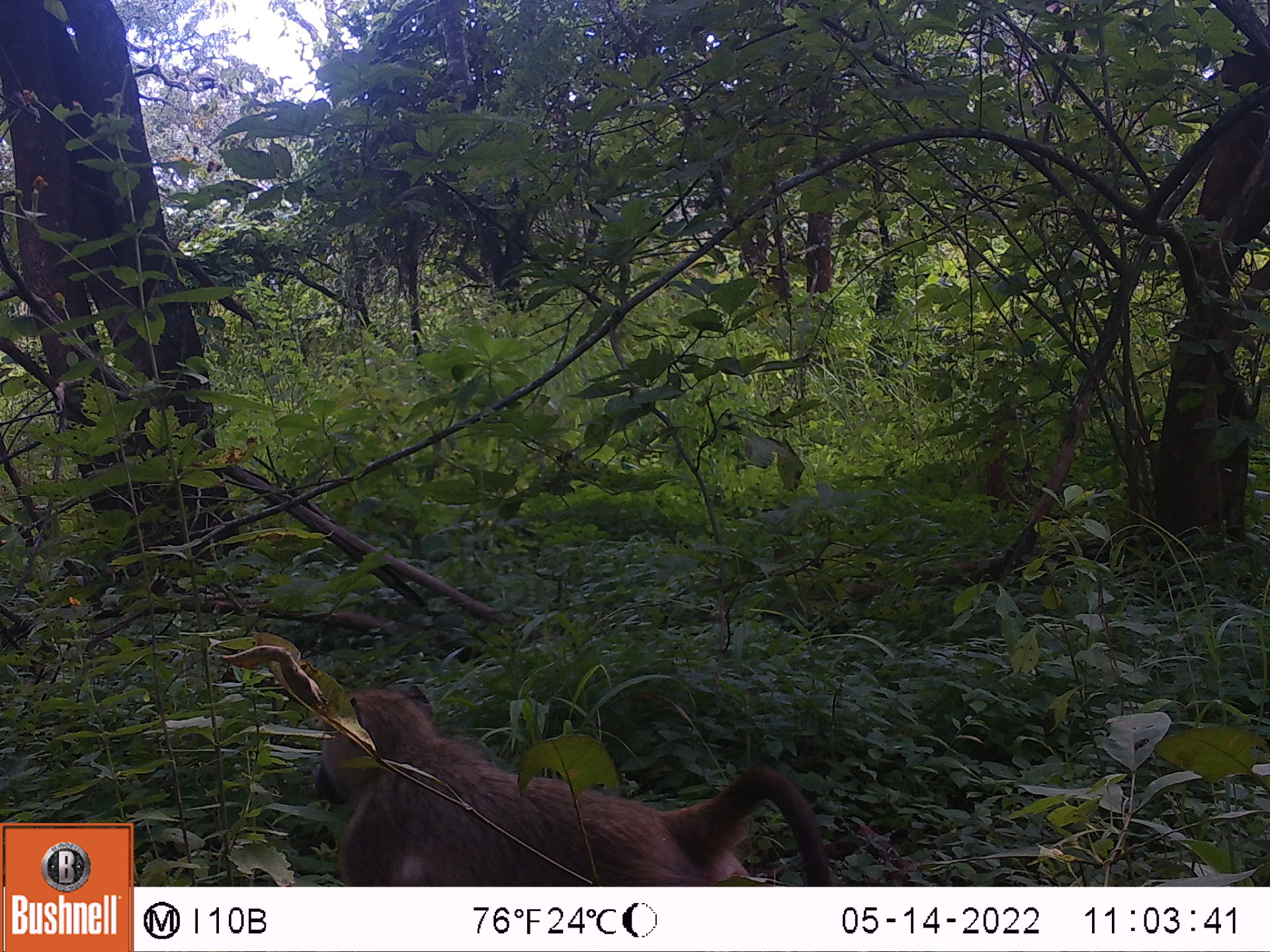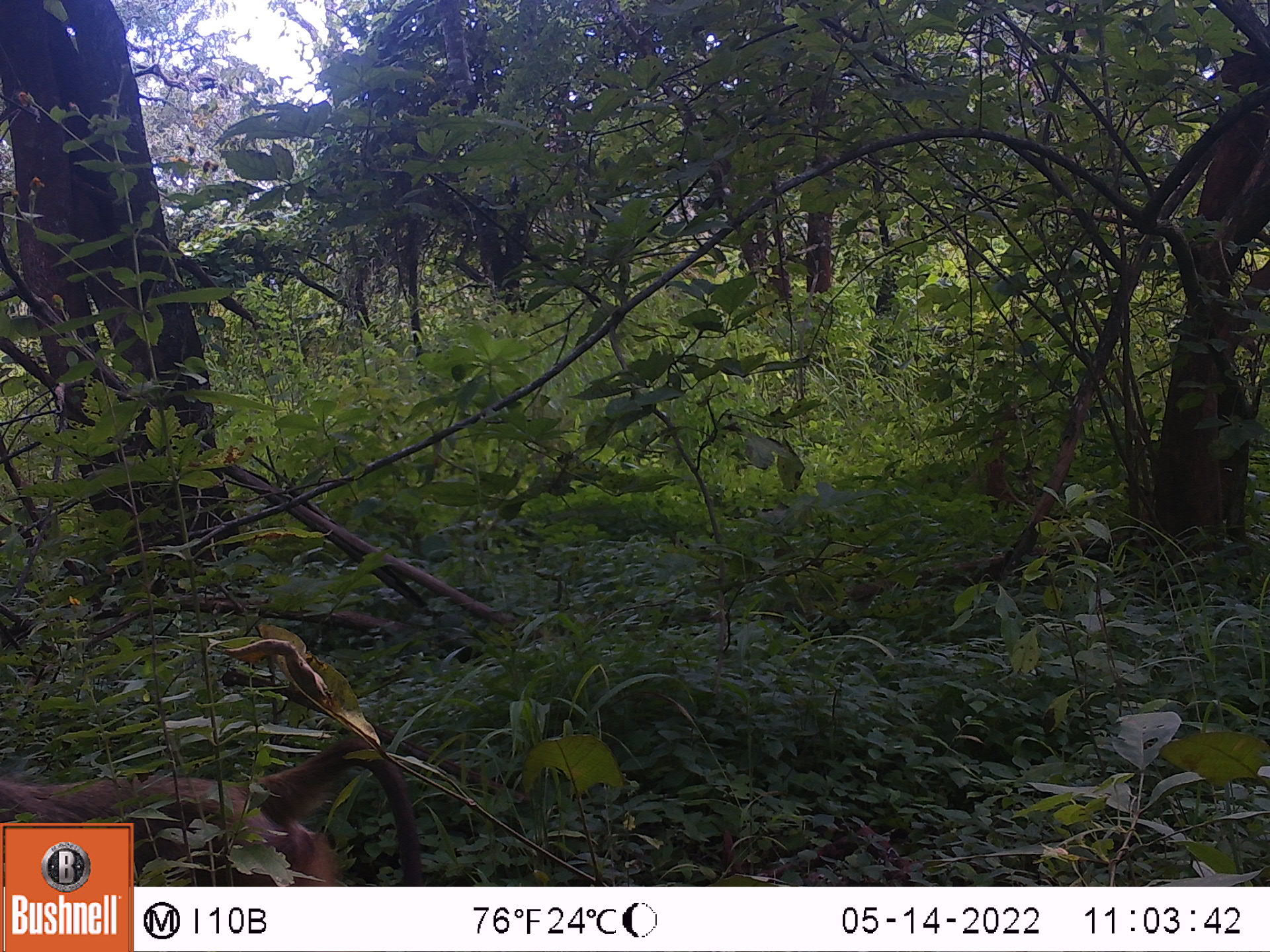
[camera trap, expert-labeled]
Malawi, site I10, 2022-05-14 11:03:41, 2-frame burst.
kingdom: Animalia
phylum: Chordata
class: Mammalia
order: Primates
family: Cercopithecidae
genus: Papio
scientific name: Papio cynocephalus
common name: yellow baboon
Yellow baboon (Papio cynocephalus), count 1.